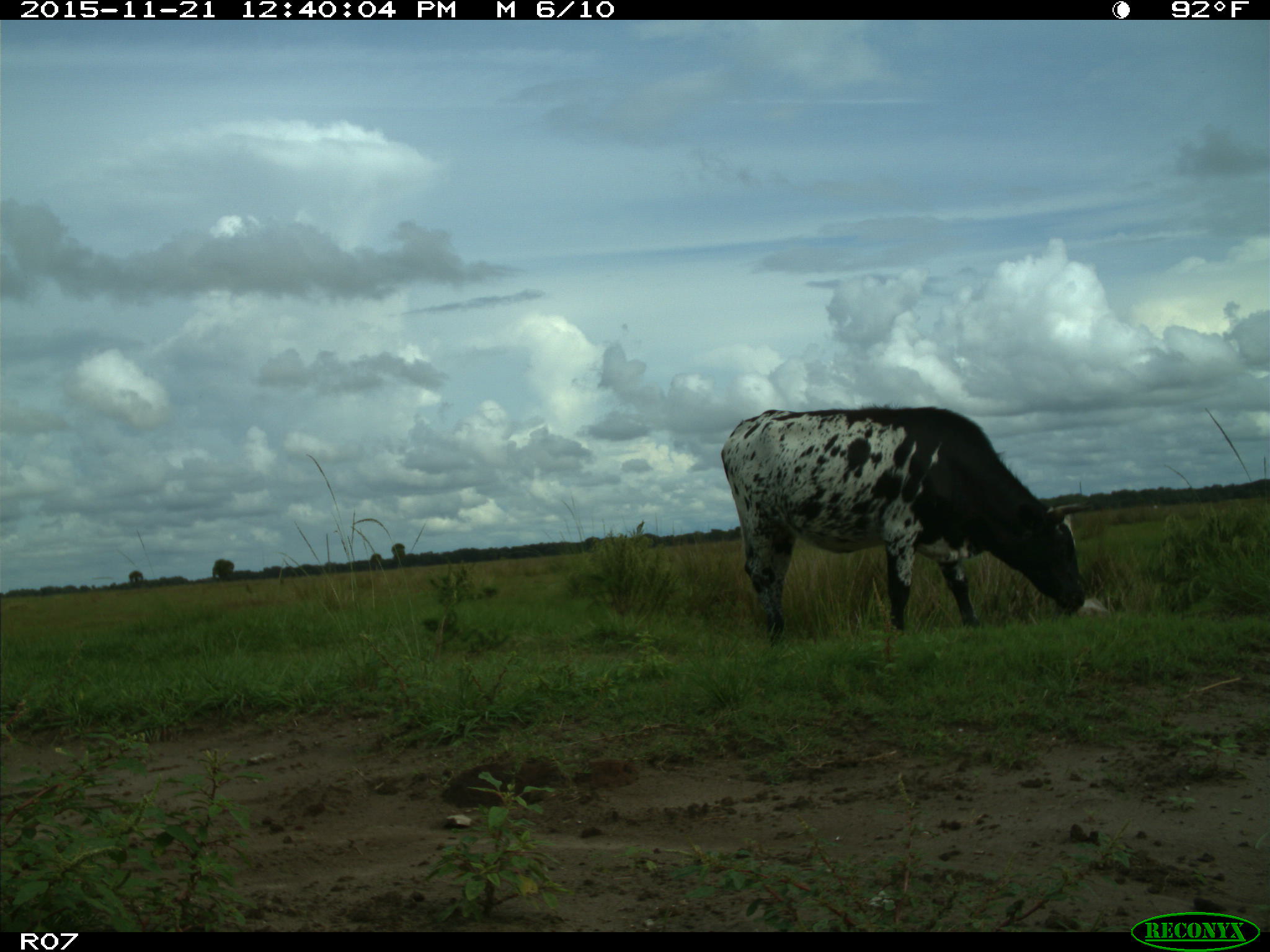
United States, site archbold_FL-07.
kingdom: Animalia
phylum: Chordata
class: Mammalia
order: Artiodactyla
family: Bovidae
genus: Bos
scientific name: Bos taurus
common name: domestic cow